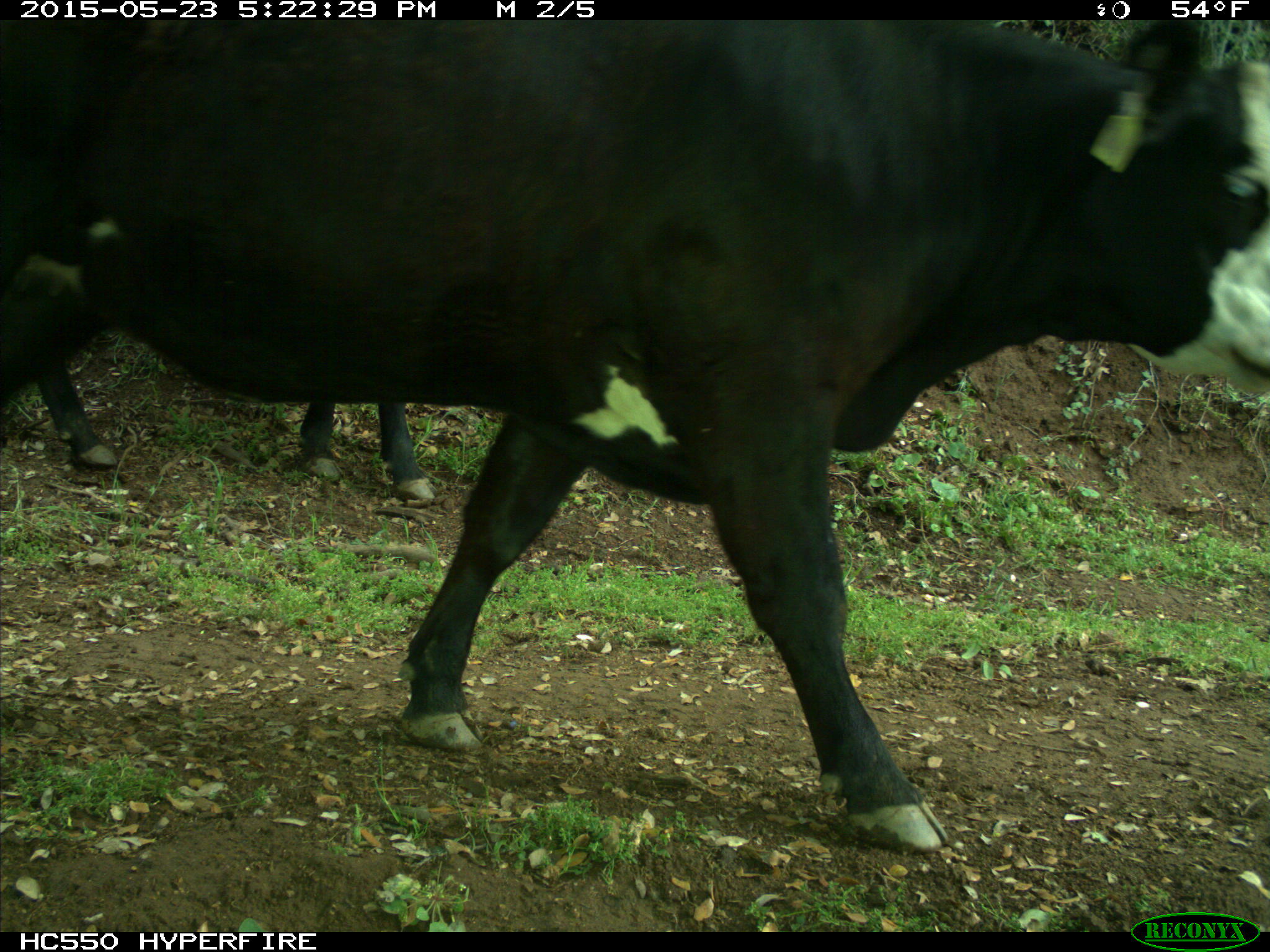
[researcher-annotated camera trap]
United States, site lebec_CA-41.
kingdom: Animalia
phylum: Chordata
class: Mammalia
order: Artiodactyla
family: Bovidae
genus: Bos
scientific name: Bos taurus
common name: domestic cow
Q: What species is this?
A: Bos taurus (domestic cow).